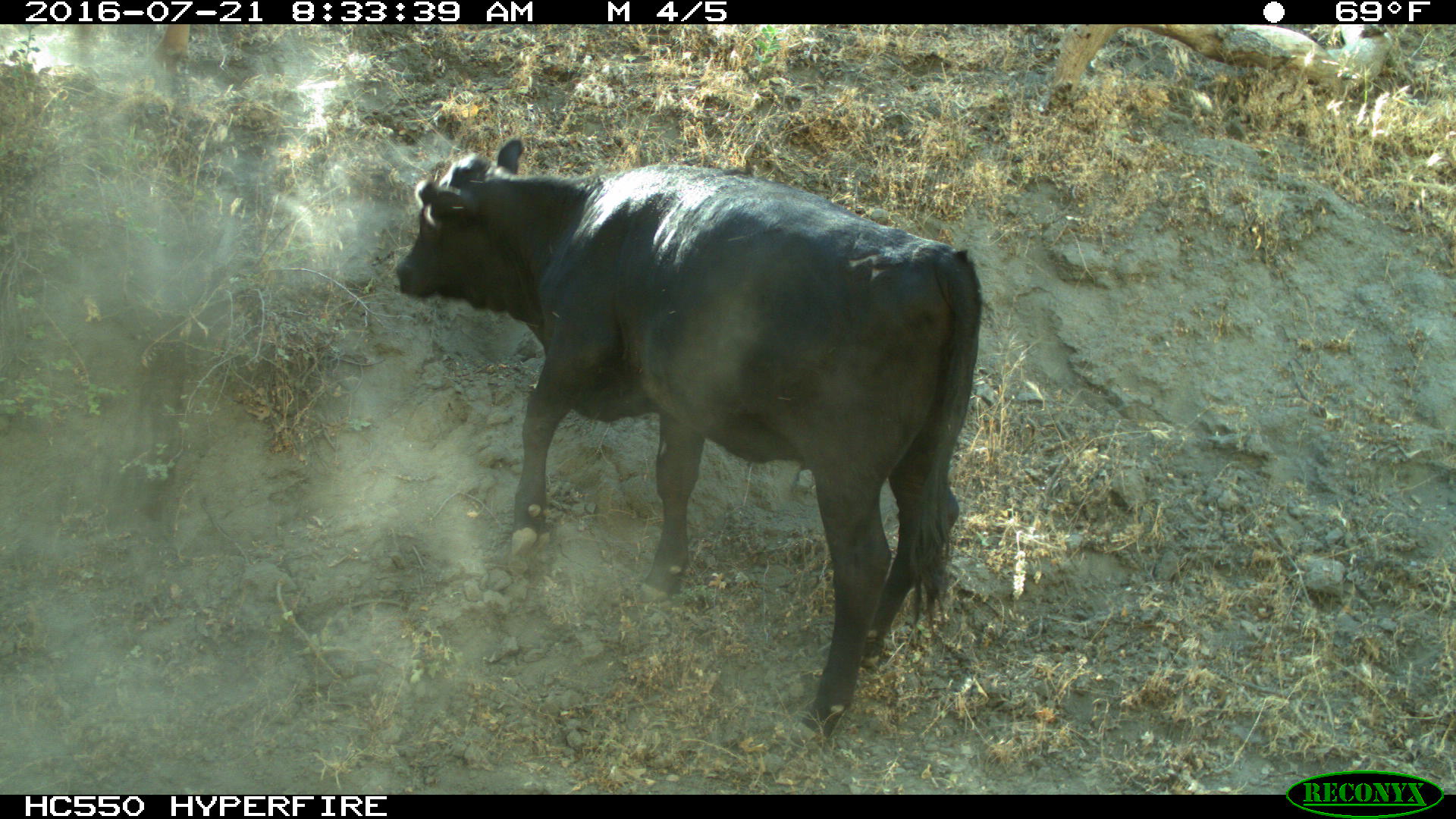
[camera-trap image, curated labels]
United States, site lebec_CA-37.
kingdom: Animalia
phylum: Chordata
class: Mammalia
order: Artiodactyla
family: Bovidae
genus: Bos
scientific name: Bos taurus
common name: domestic cow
Bos taurus (domestic cow).